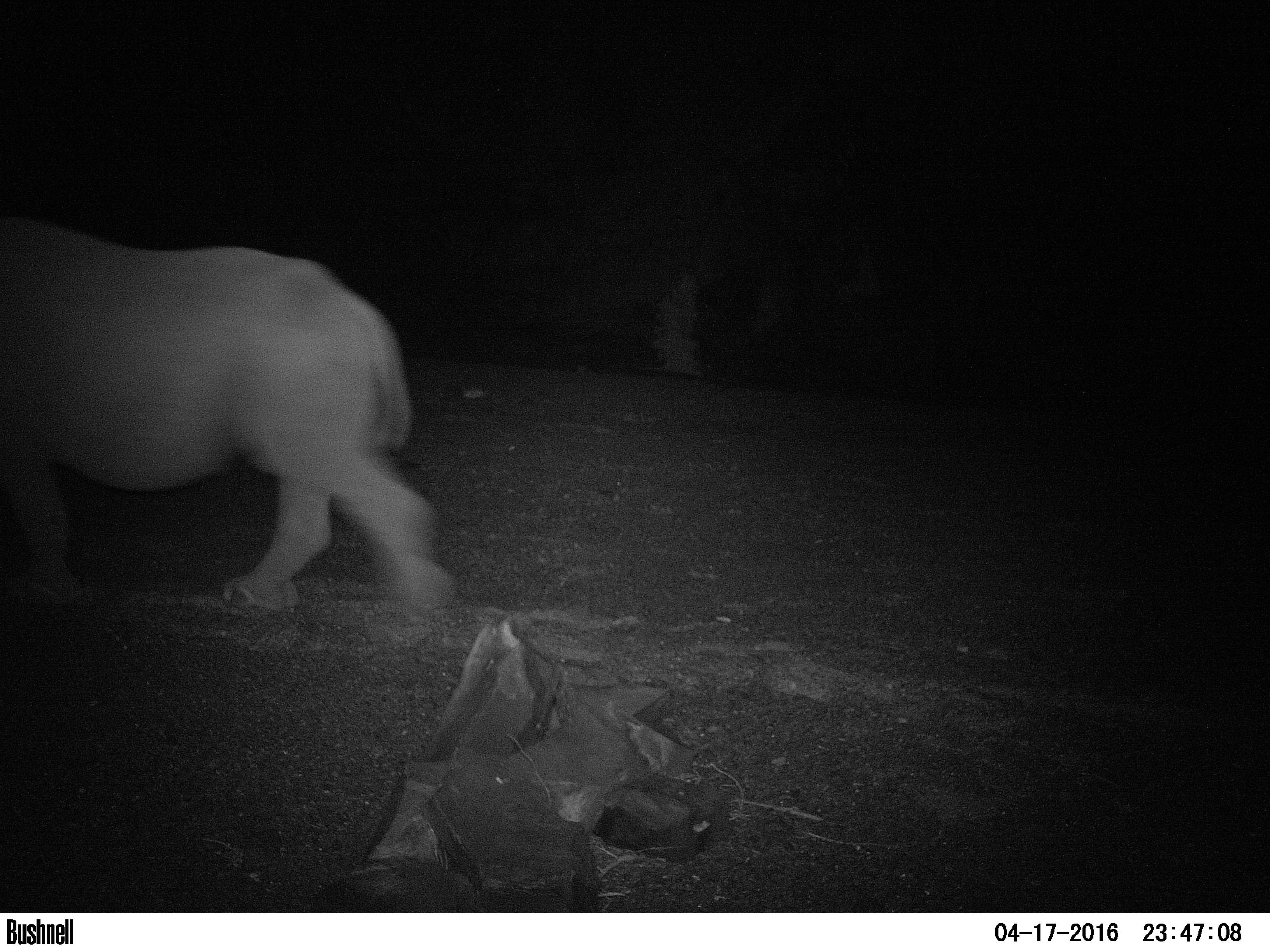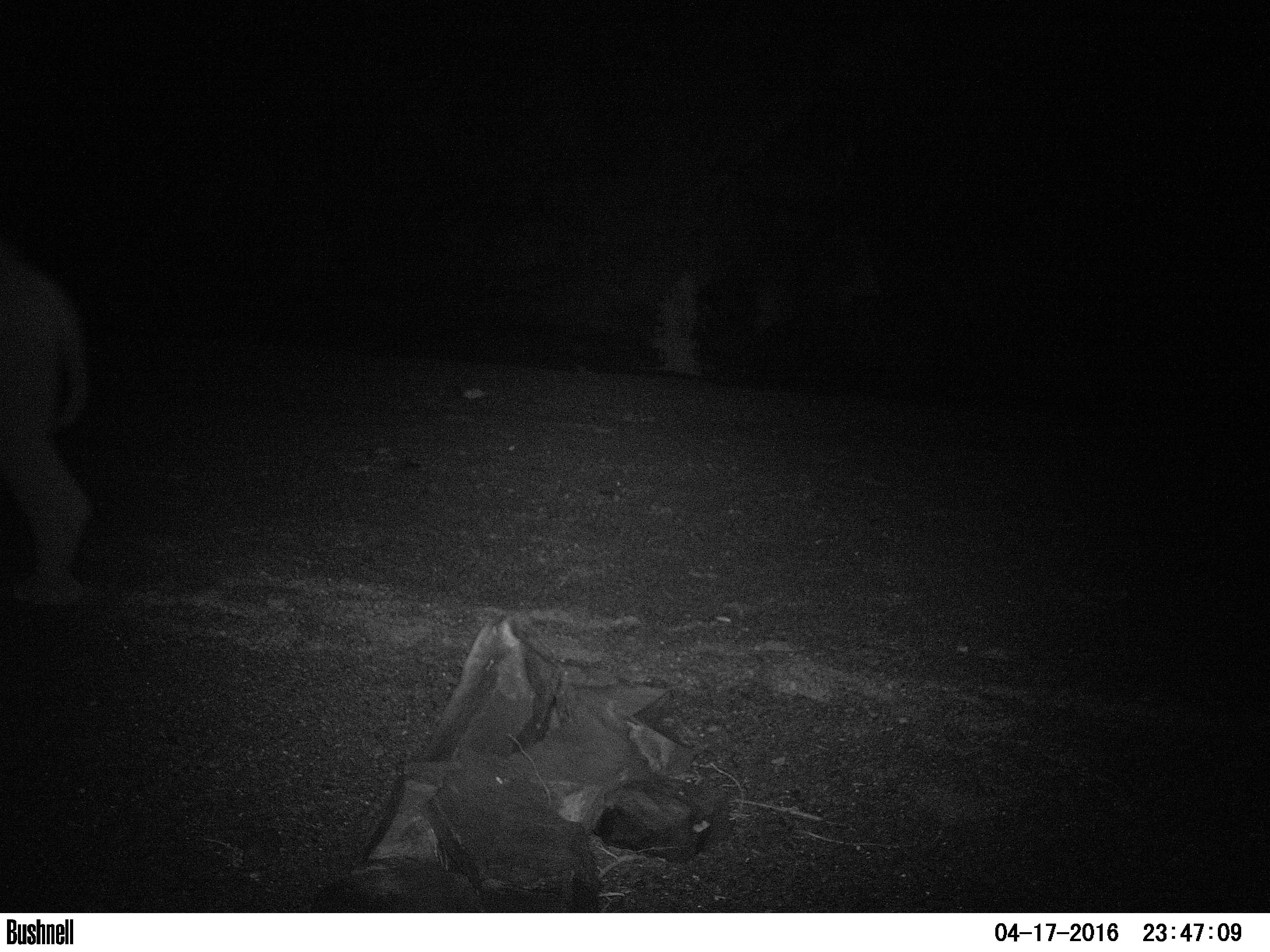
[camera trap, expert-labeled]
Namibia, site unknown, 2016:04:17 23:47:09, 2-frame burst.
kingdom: Animalia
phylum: Chordata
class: Mammalia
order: Perissodactyla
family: Rhinocerotidae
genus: Diceros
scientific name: Diceros bicornis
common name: black rhinoceros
Diceros bicornis (black rhinoceros).